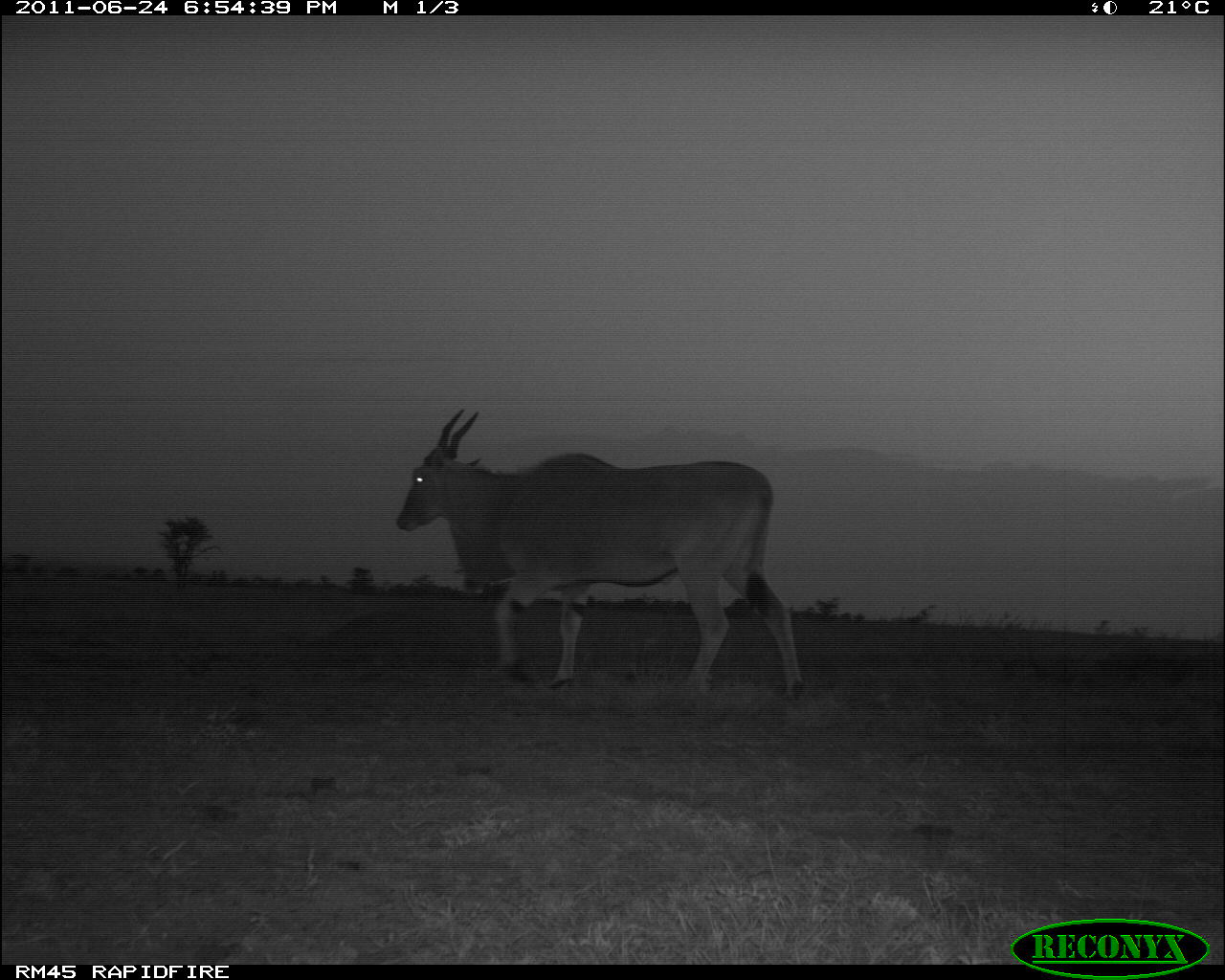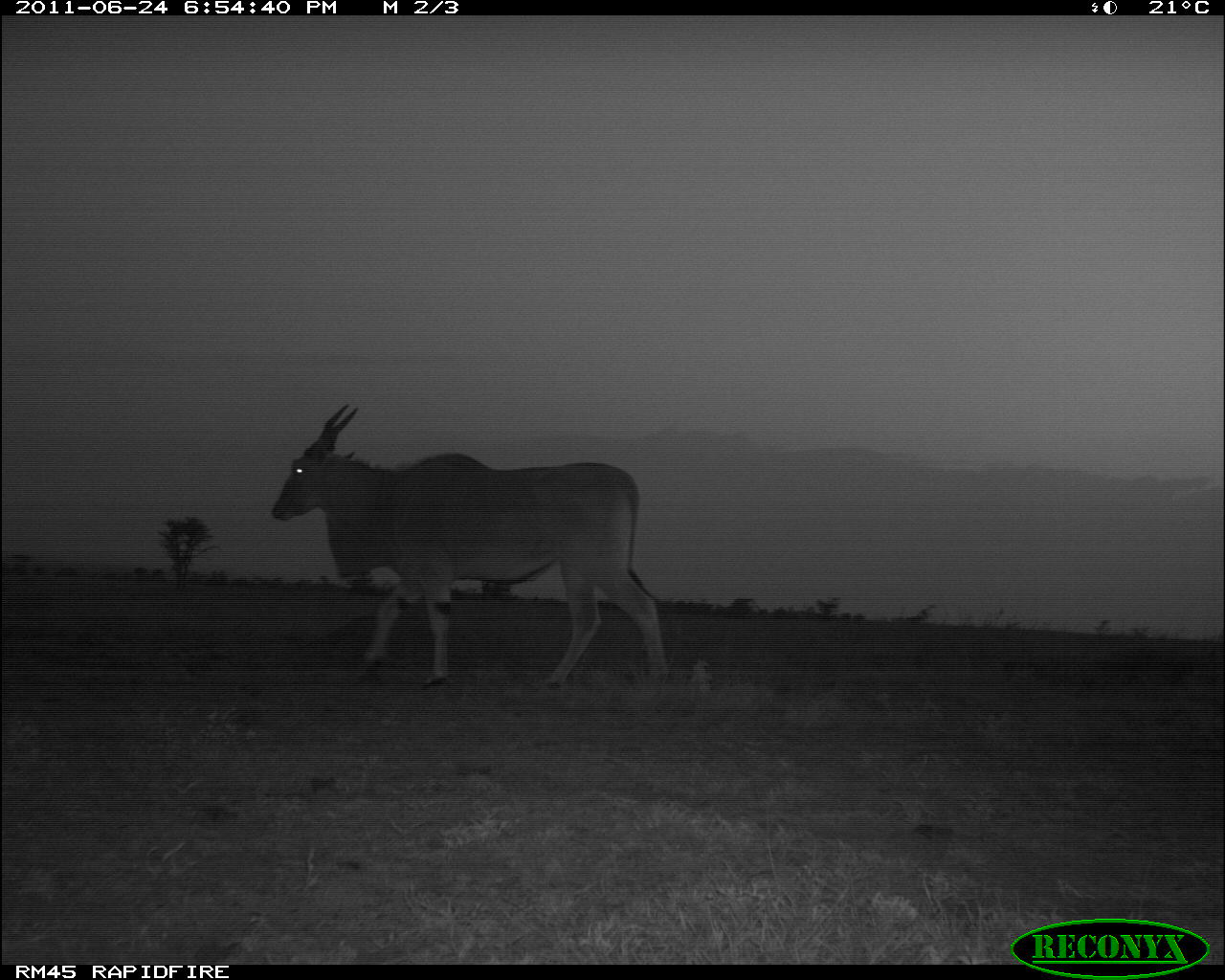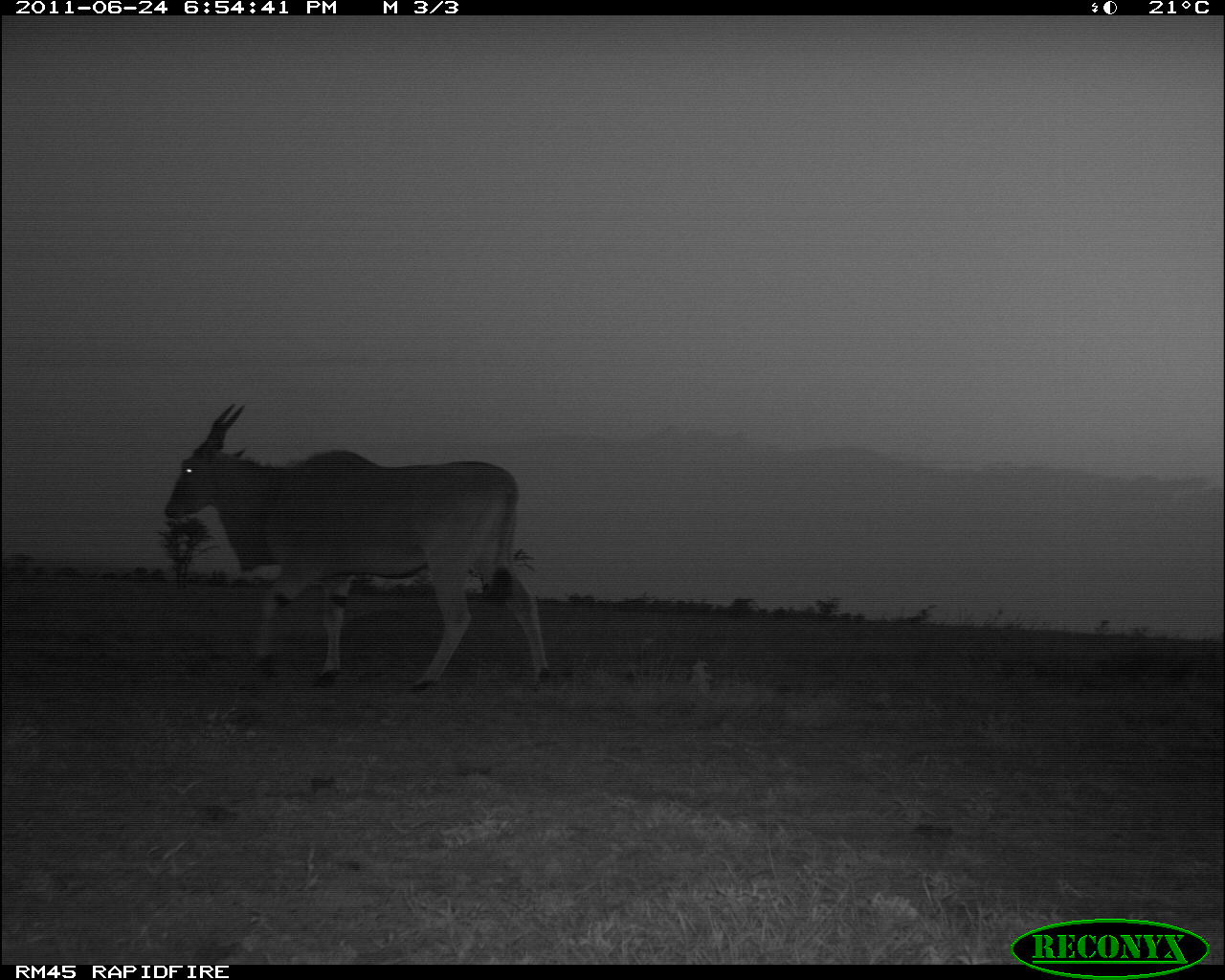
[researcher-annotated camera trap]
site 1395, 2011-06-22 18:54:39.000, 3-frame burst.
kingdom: Animalia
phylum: Chordata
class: Mammalia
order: Artiodactyla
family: Bovidae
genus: Tragelaphus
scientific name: Tragelaphus oryx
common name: eland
Tragelaphus oryx (eland), count 1.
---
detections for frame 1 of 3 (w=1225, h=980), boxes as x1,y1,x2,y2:
tragelaphus oryx: 395,408,806,703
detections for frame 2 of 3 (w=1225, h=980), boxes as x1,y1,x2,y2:
tragelaphus oryx: 270,403,670,690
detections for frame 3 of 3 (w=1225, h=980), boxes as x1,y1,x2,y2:
tragelaphus oryx: 163,402,552,698